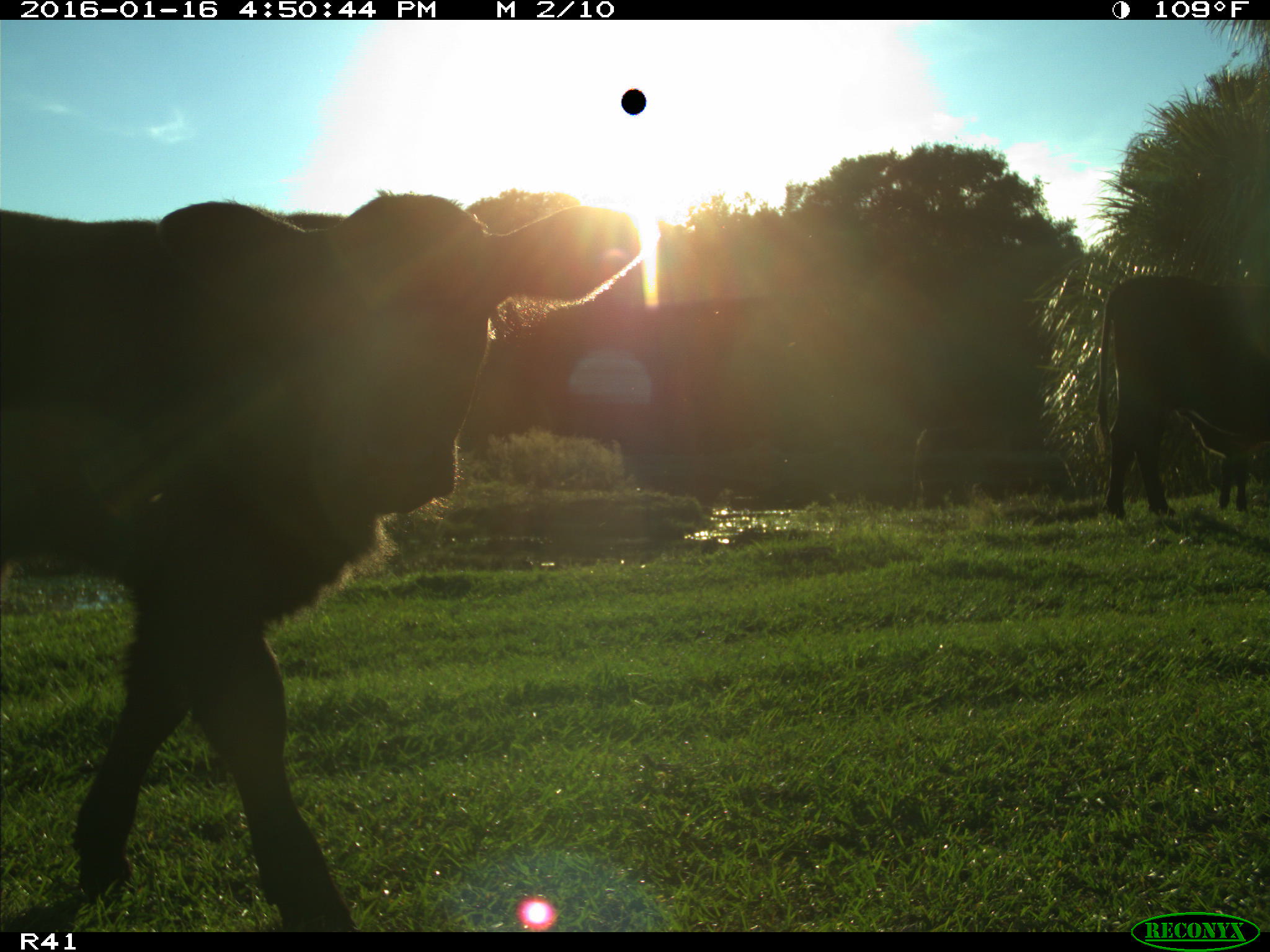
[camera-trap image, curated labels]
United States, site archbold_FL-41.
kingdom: Animalia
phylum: Chordata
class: Mammalia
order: Artiodactyla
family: Bovidae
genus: Bos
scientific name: Bos taurus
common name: domestic cow